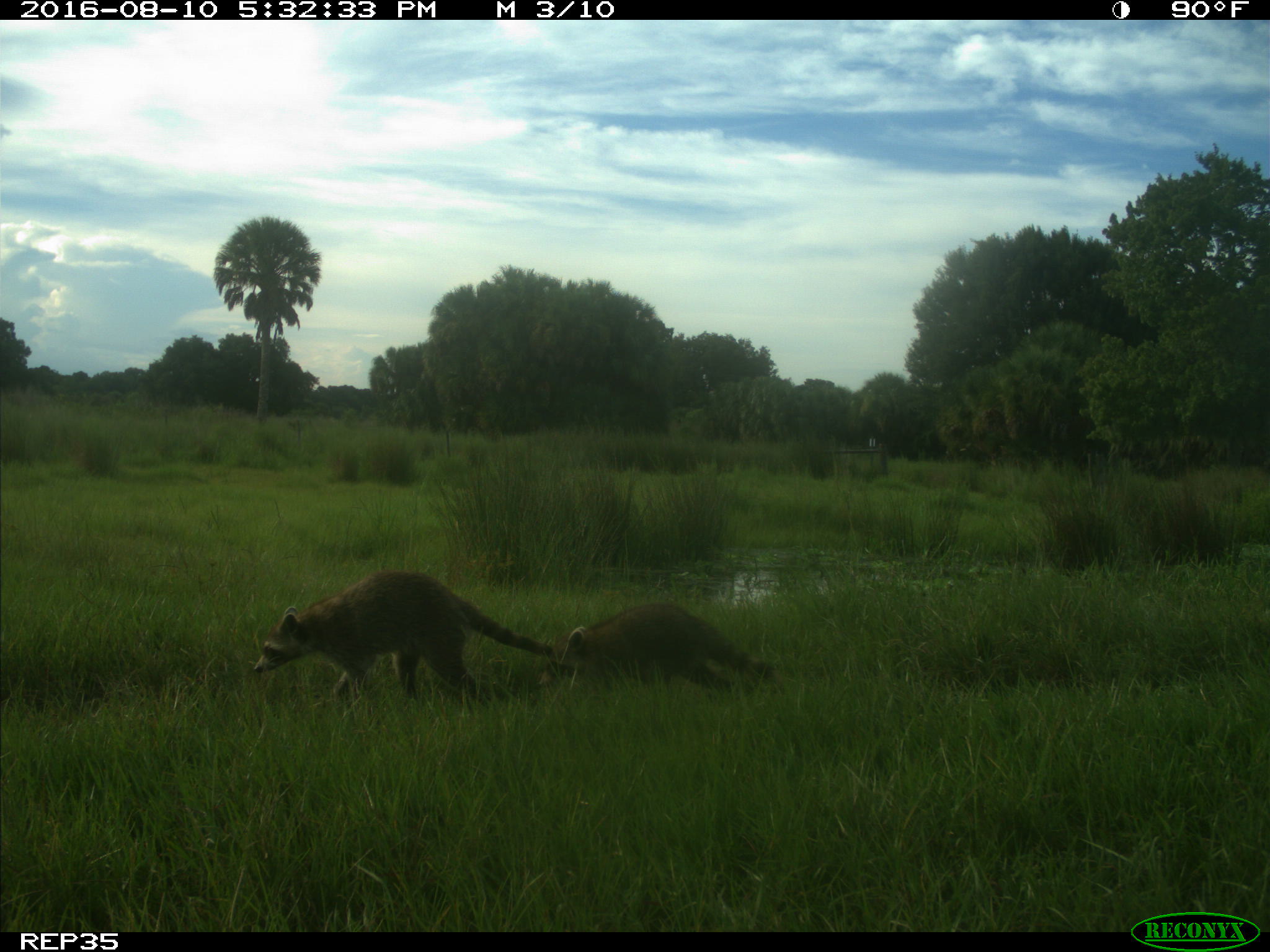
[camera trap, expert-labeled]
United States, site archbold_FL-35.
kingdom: Animalia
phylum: Chordata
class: Mammalia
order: Carnivora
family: Procyonidae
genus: Procyon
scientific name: Procyon lotor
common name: common raccoon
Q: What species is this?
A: Procyon lotor (common raccoon).